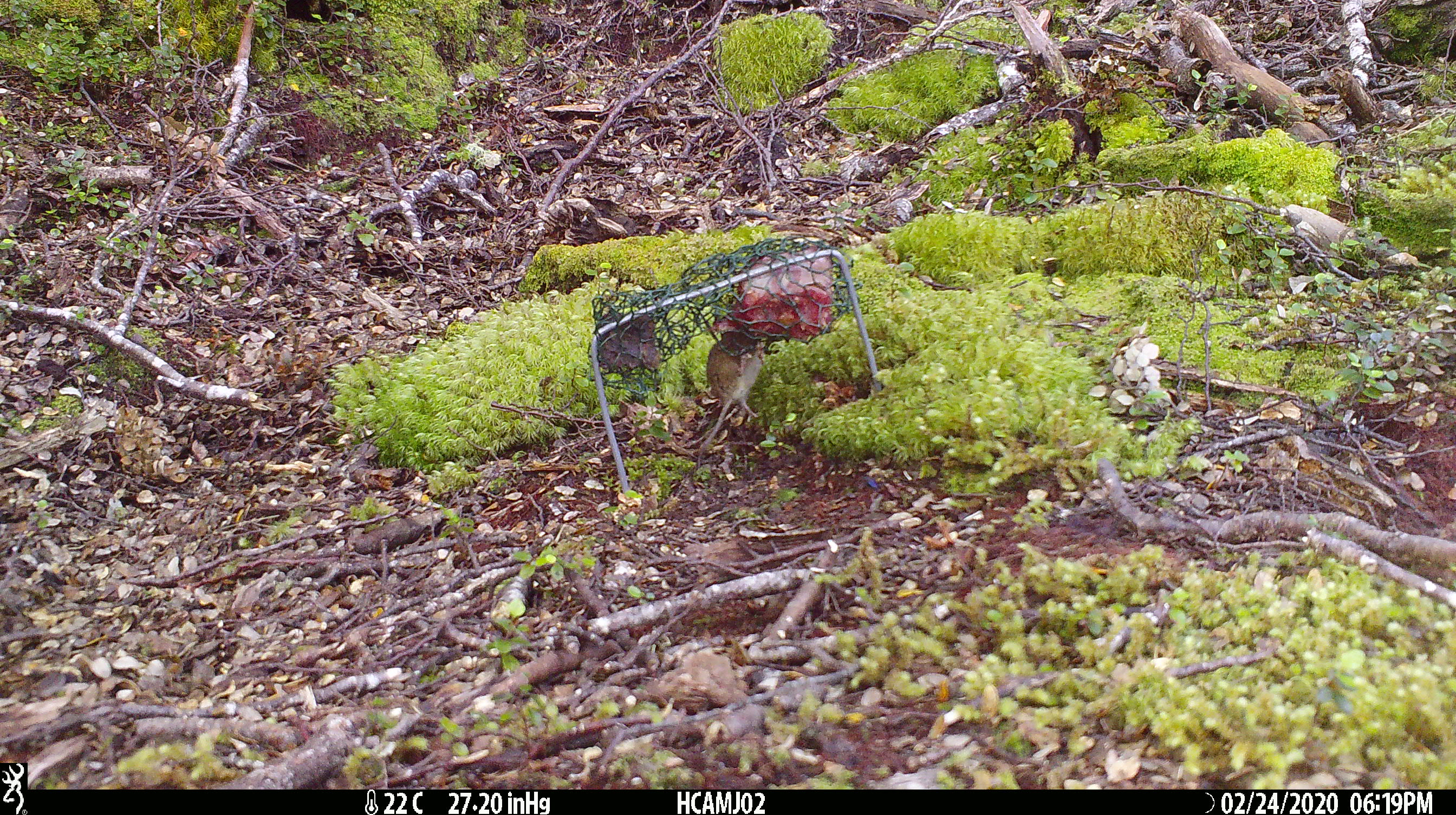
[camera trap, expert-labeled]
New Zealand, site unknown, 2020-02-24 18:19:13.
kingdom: Animalia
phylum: Chordata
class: Mammalia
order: Rodentia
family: Muridae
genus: Mus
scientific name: Mus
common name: mouse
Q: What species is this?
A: Mouse (Mus).